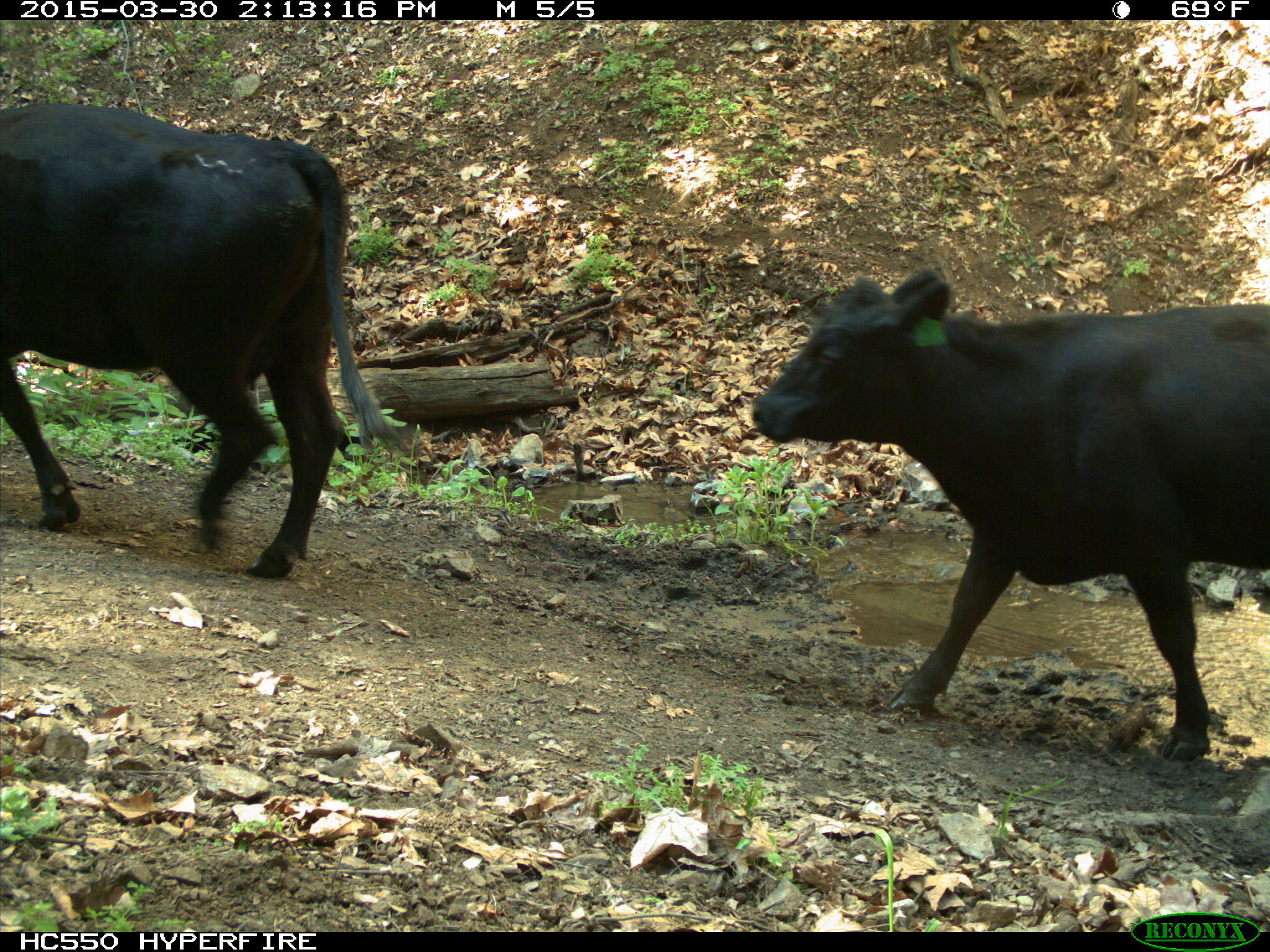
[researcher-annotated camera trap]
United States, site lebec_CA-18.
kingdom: Animalia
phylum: Chordata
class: Mammalia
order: Artiodactyla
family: Bovidae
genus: Bos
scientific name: Bos taurus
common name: domestic cow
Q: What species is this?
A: Bos taurus (domestic cow).